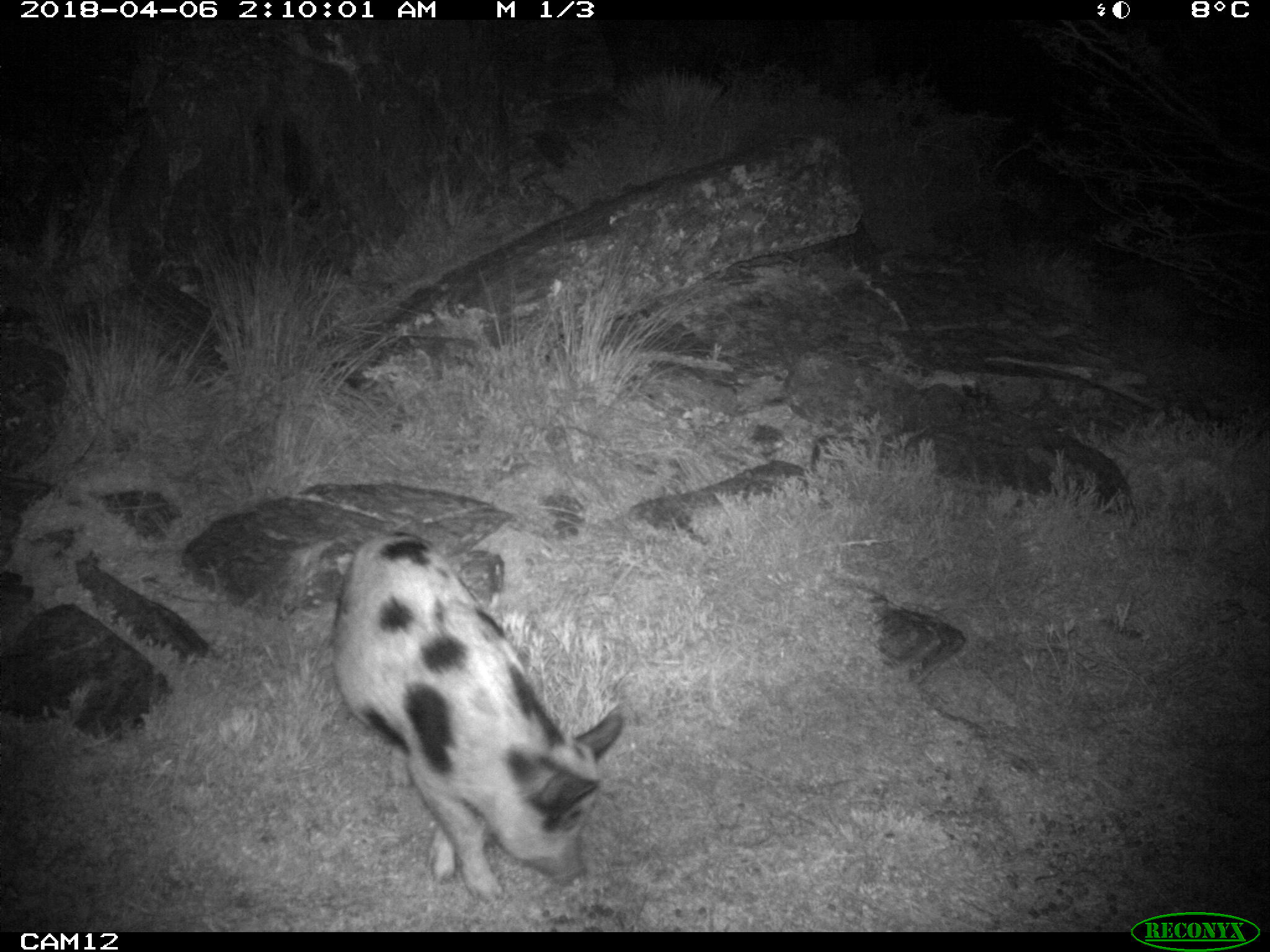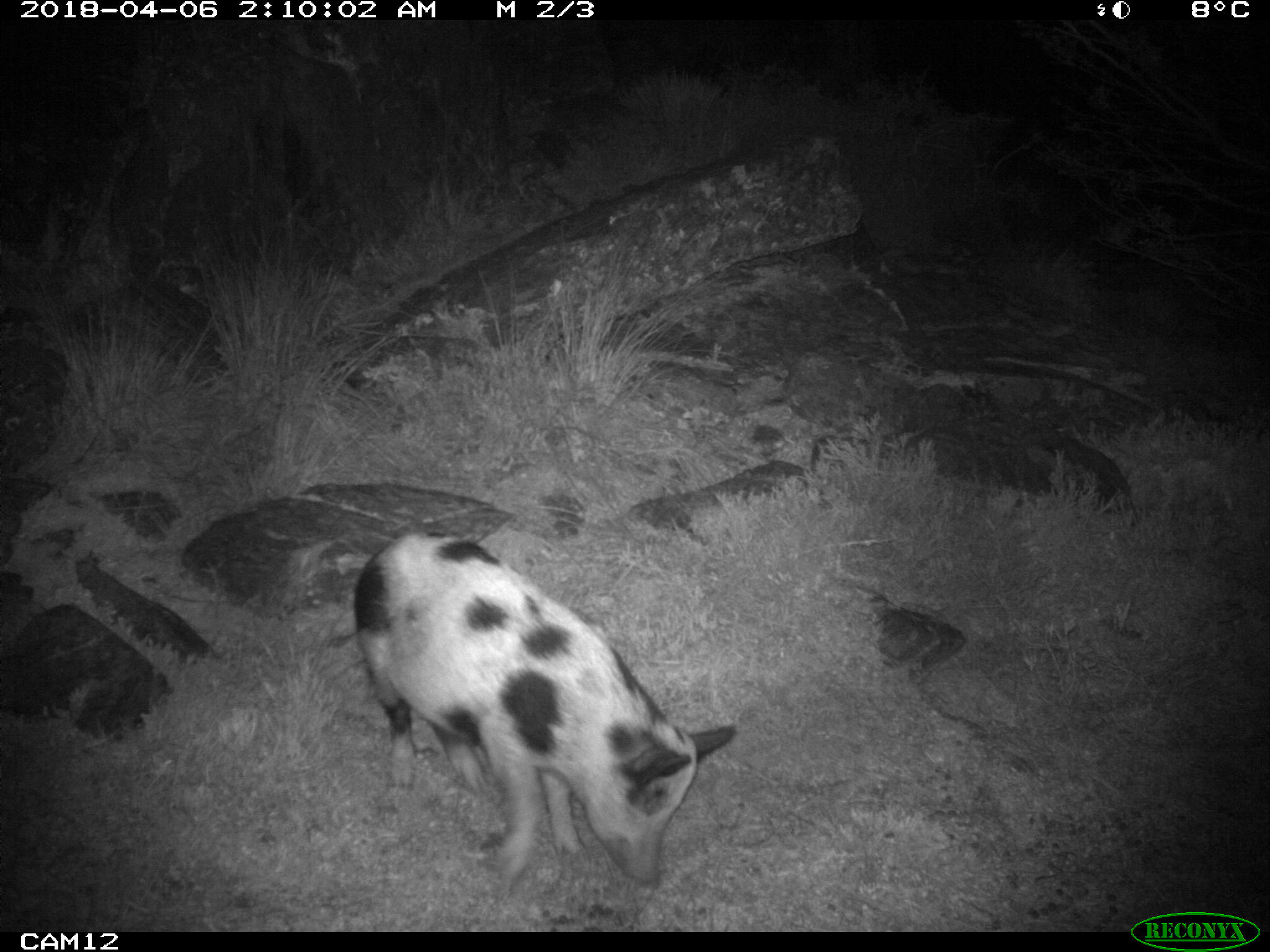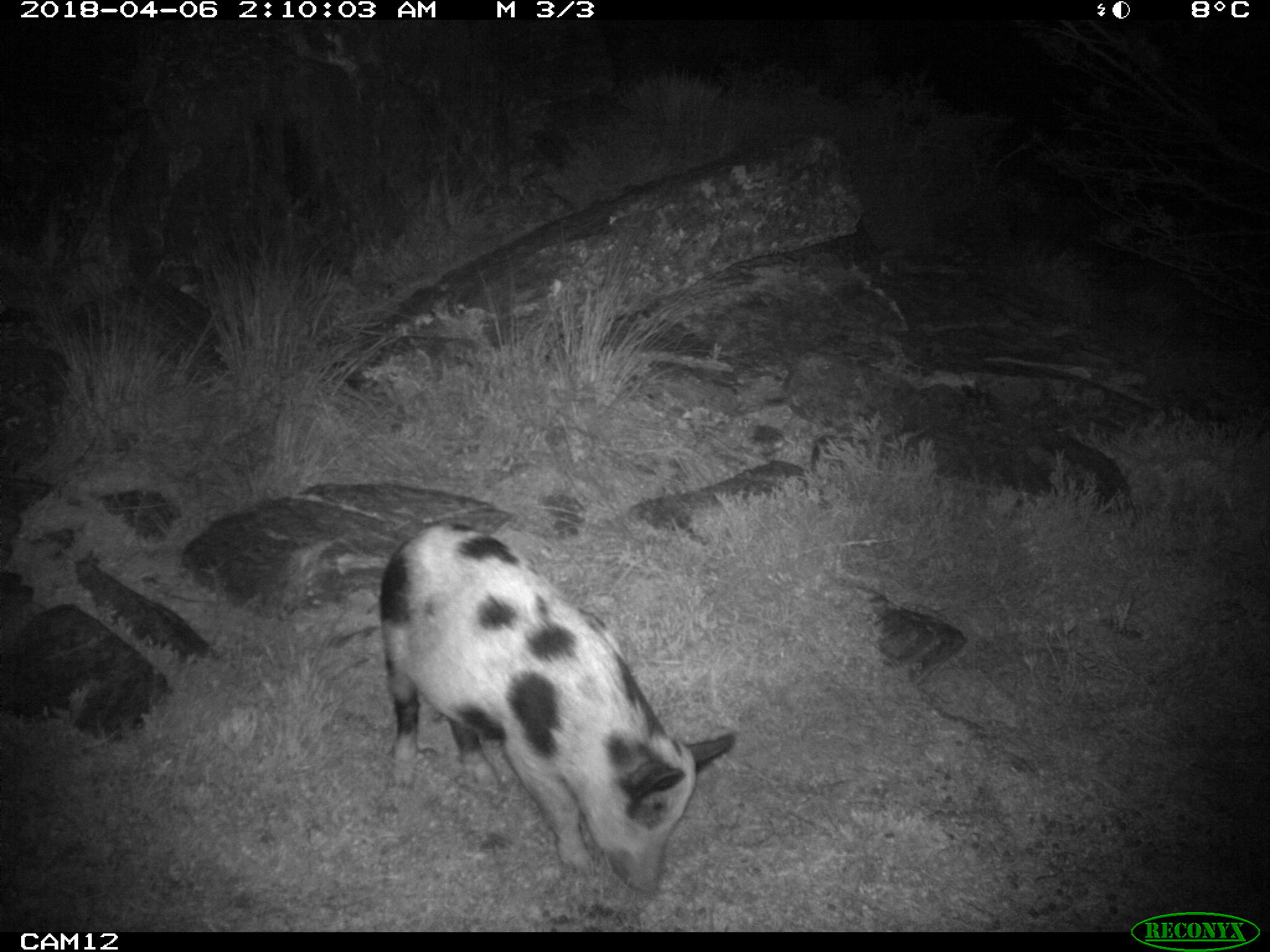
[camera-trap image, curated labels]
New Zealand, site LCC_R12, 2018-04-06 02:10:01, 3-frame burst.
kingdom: Animalia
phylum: Chordata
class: Mammalia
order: Artiodactyla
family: Suidae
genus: Sus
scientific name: Sus scrofa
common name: pig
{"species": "pig (Sus scrofa)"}